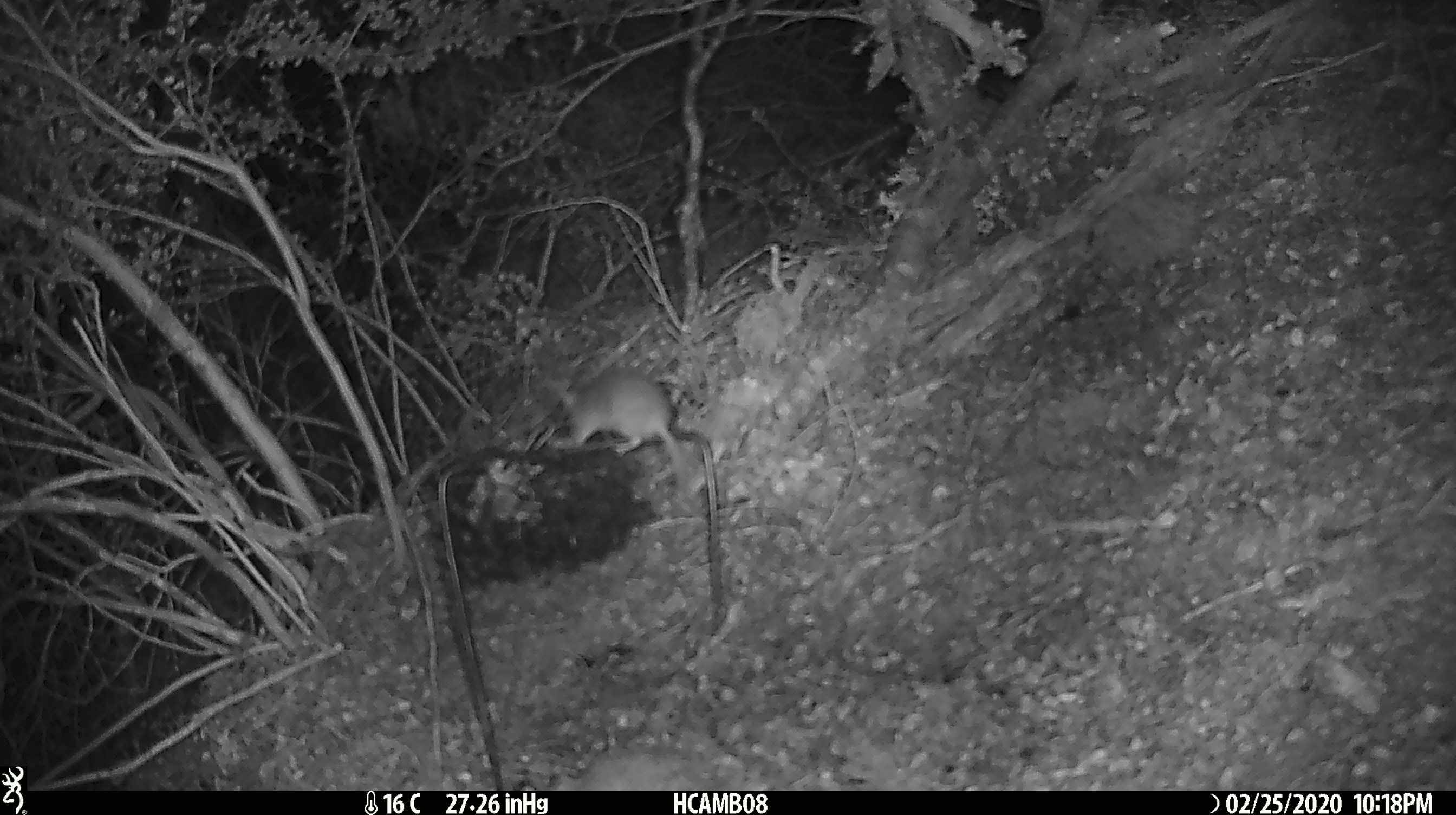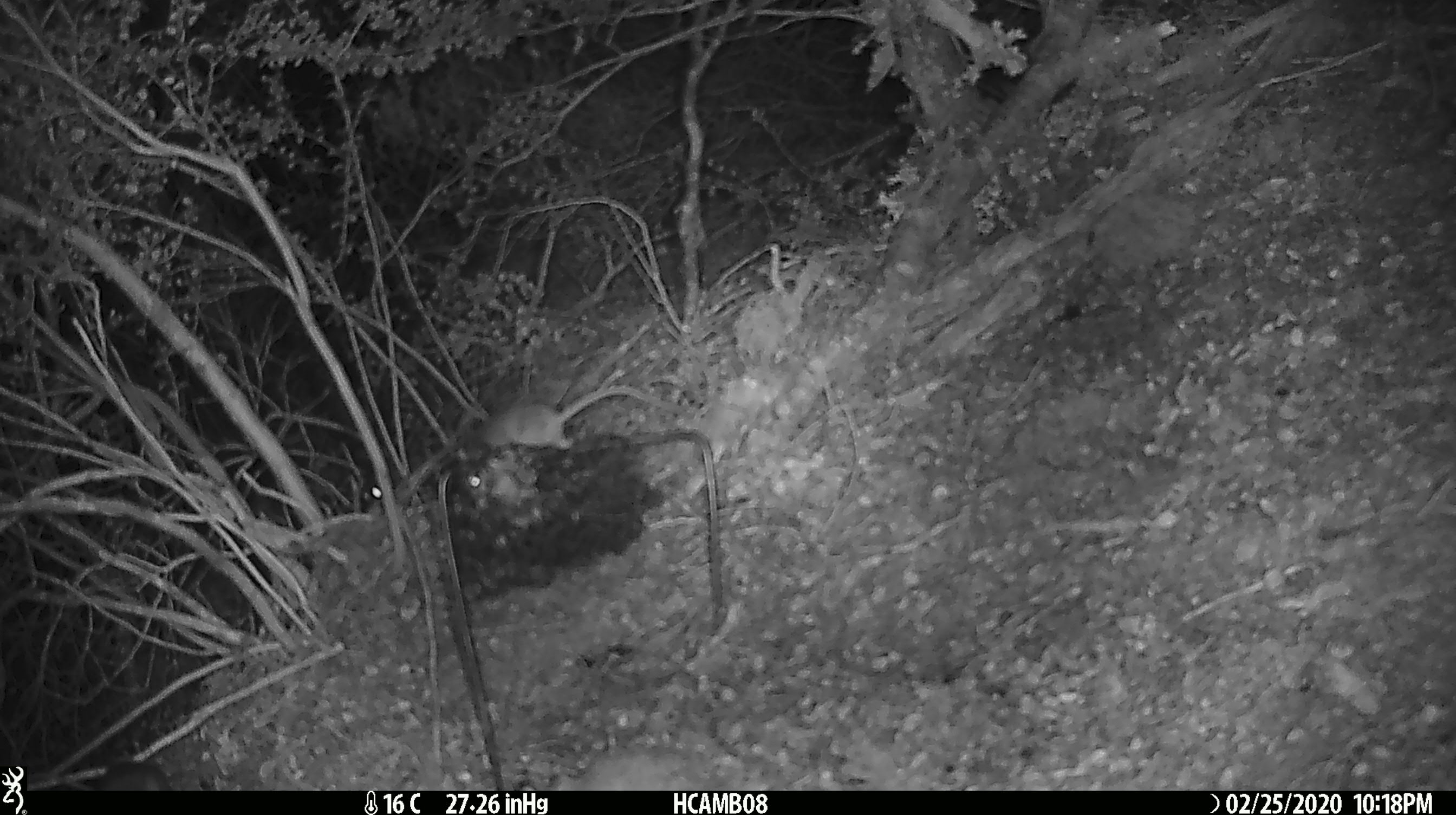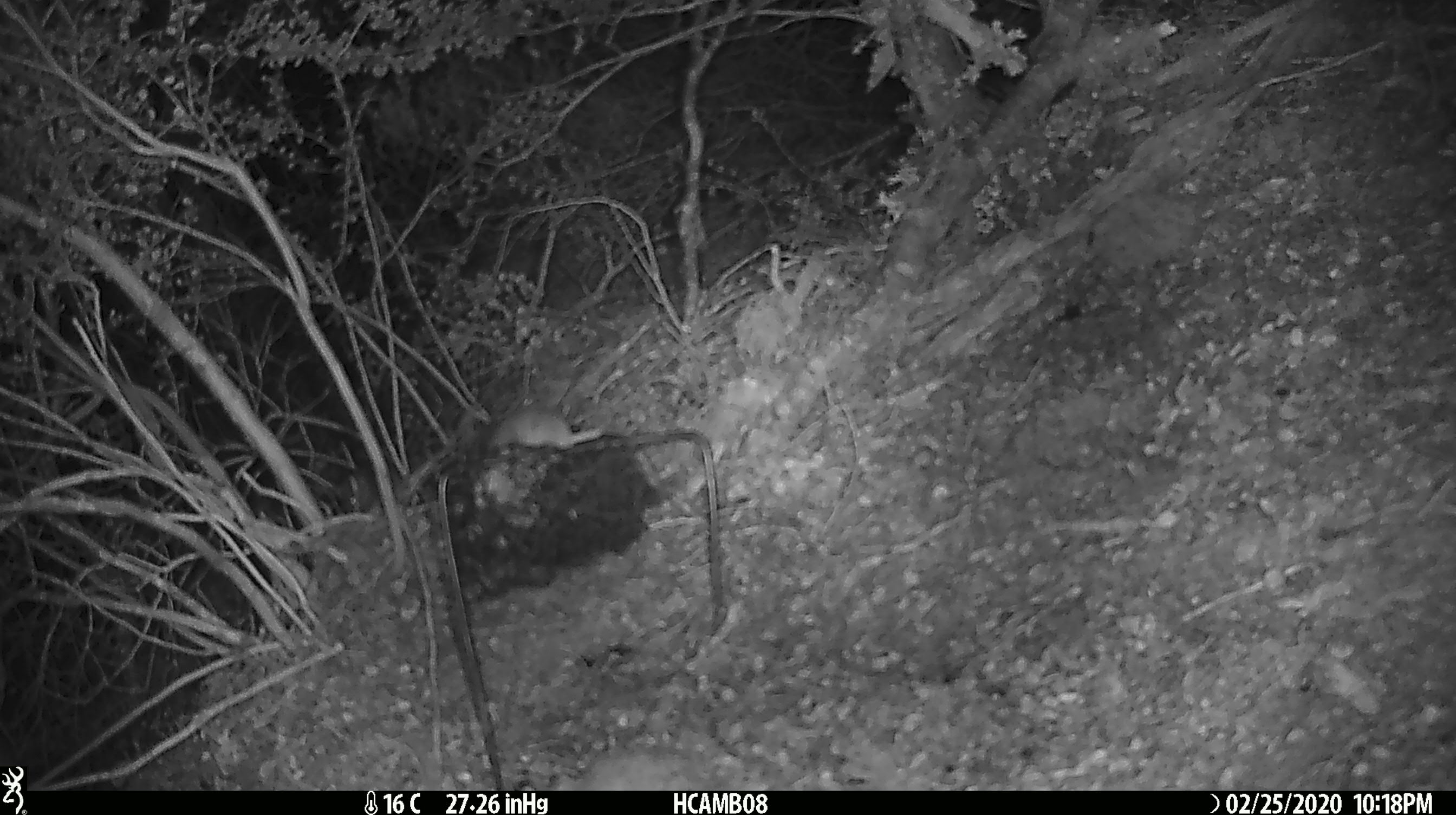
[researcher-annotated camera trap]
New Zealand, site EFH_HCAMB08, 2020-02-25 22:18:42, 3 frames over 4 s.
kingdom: Animalia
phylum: Chordata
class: Mammalia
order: Rodentia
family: Muridae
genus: Mus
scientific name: Mus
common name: mouse